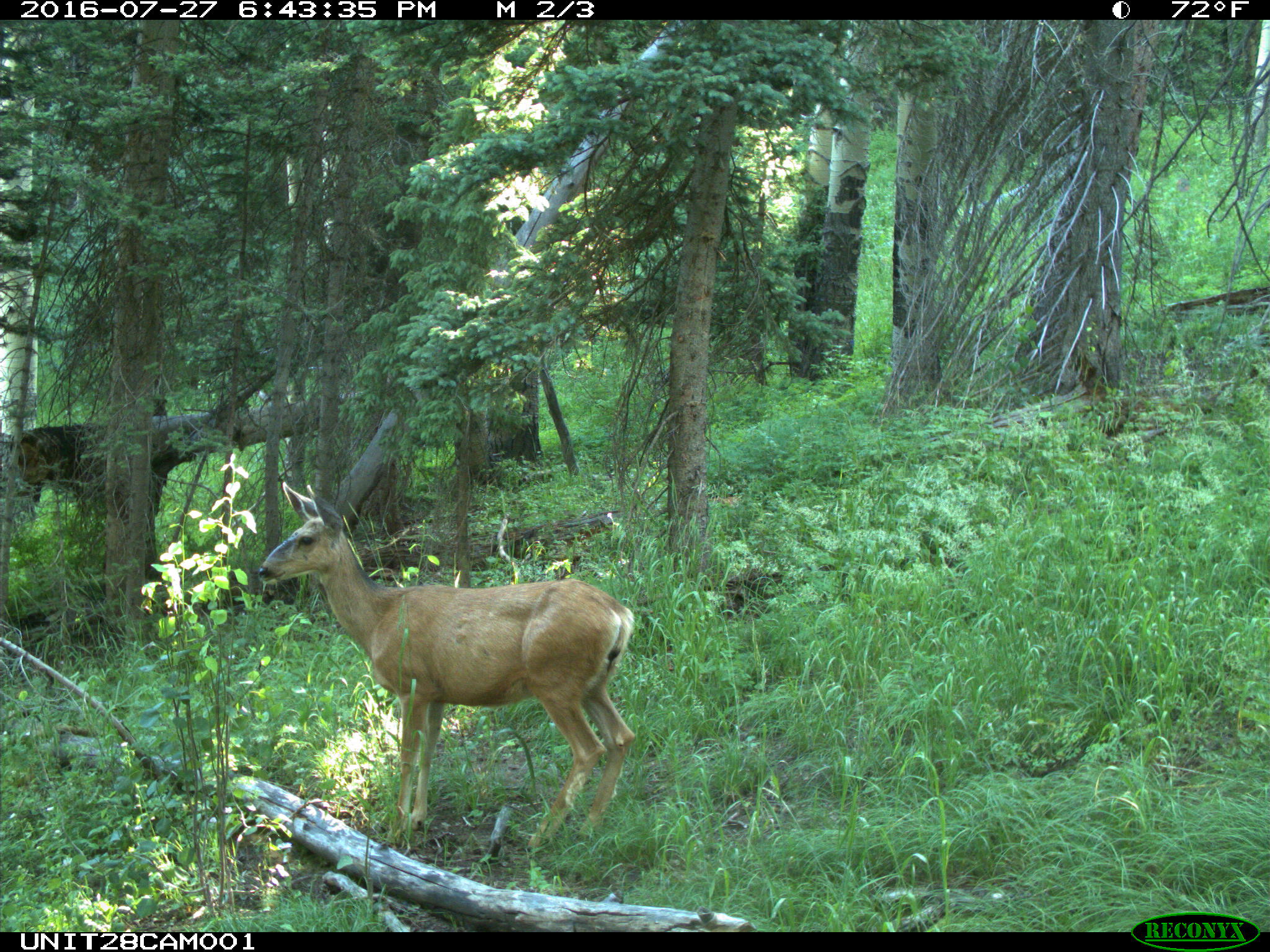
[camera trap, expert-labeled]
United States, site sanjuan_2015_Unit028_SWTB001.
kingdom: Animalia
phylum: Chordata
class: Mammalia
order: Artiodactyla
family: Cervidae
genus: Odocoileus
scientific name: Odocoileus hemionus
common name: mule deer